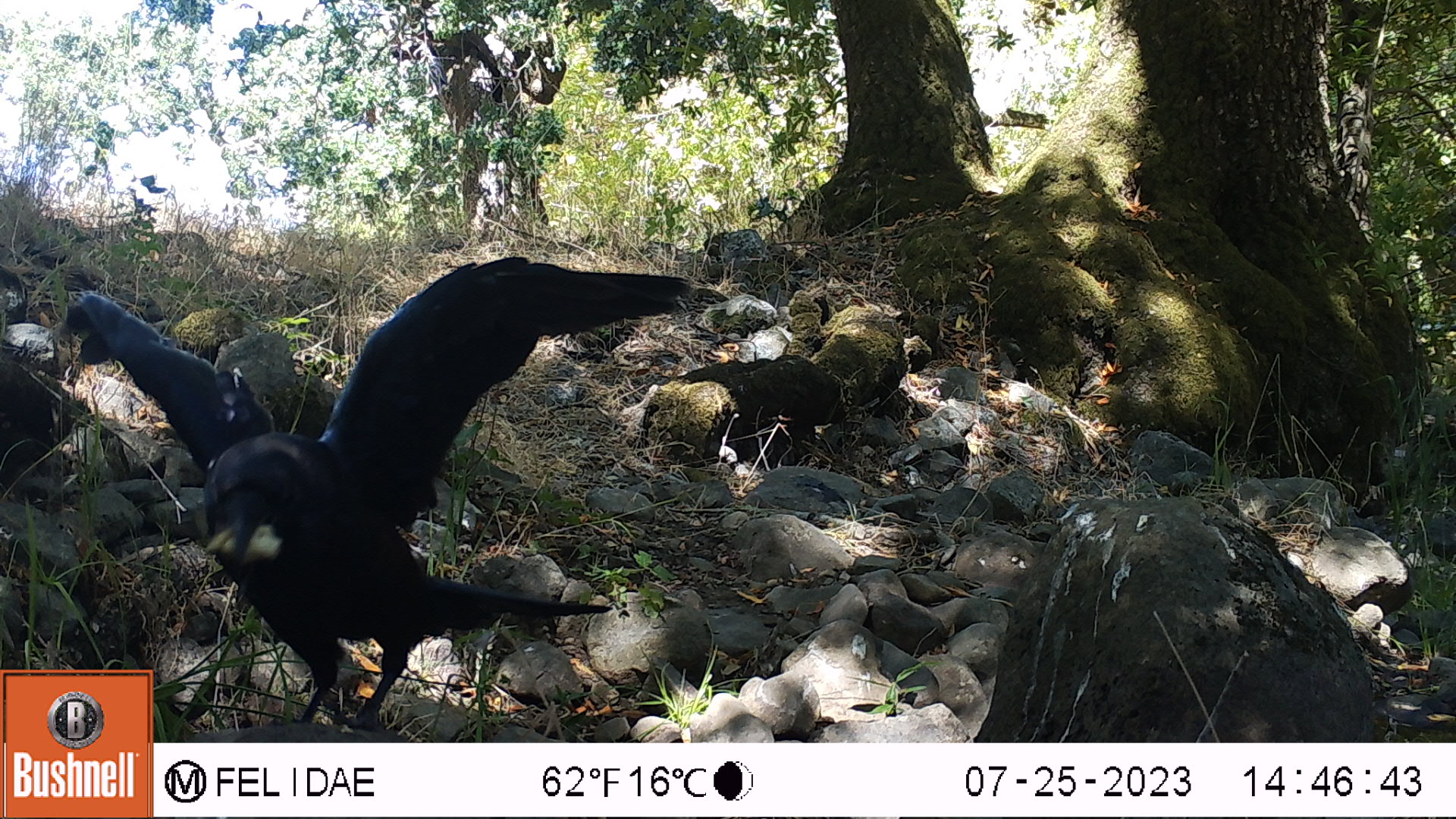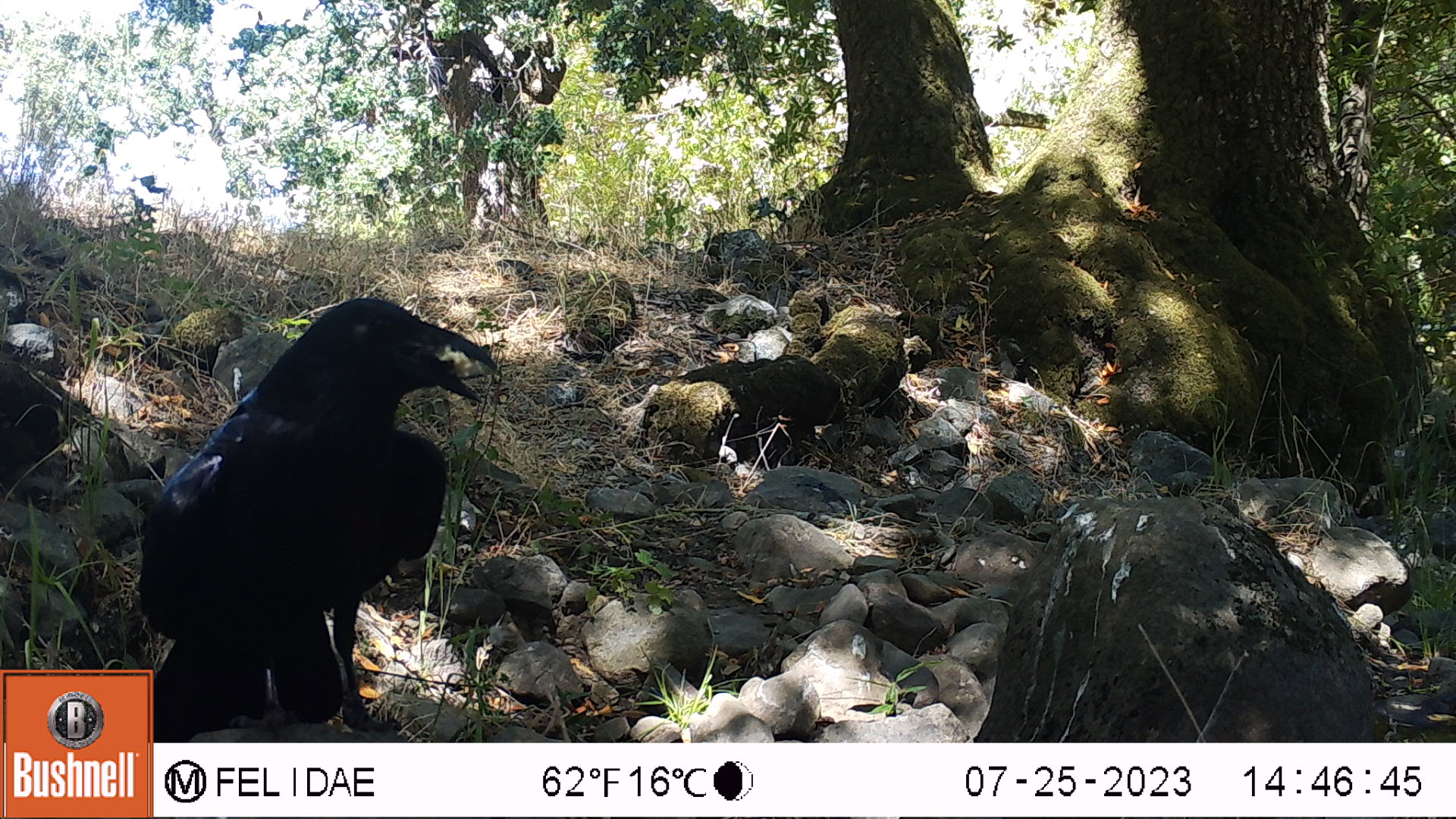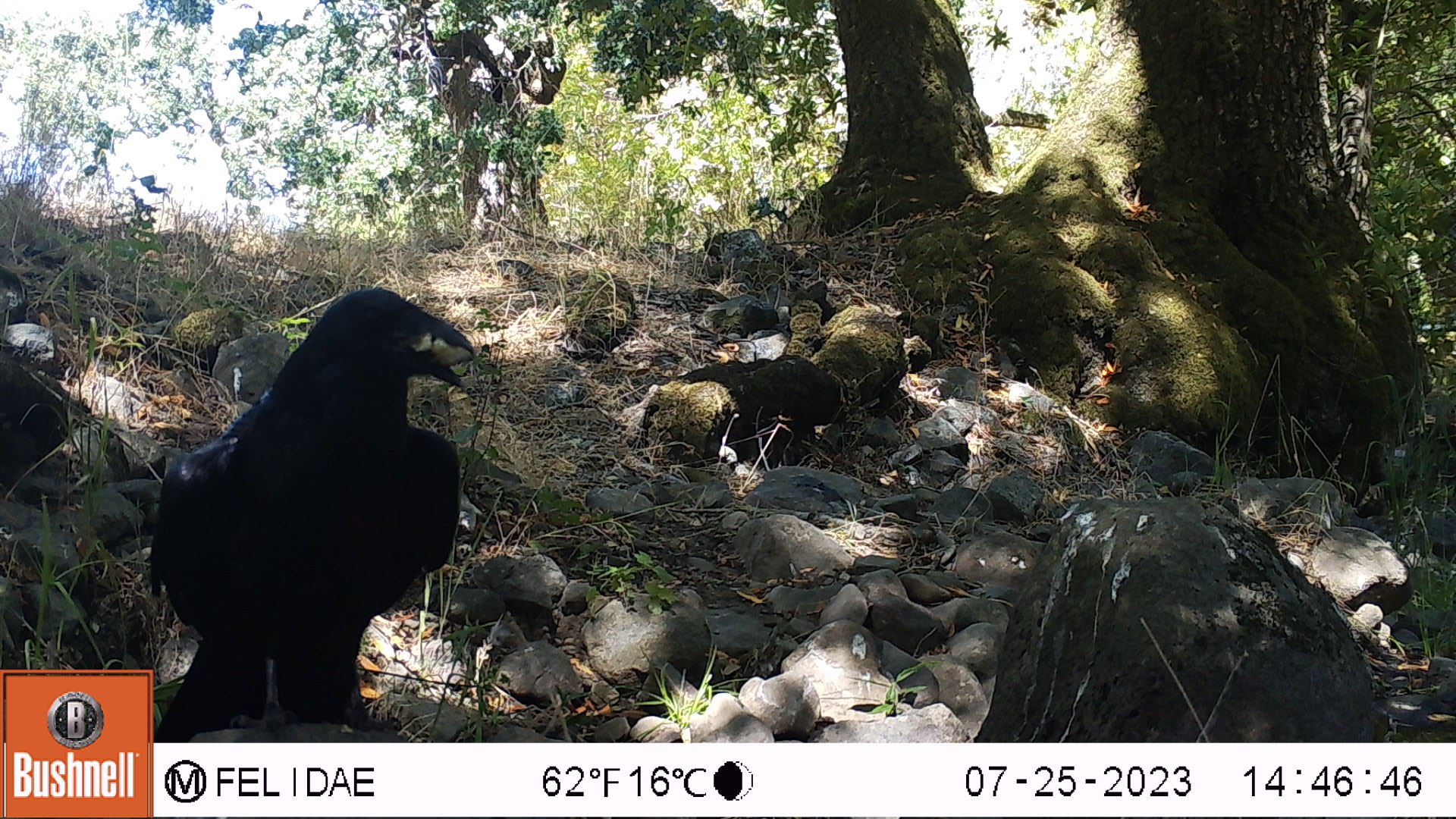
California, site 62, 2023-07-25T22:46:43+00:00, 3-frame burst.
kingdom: Animalia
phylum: Chordata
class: Aves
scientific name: Aves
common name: bird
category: unknown bird